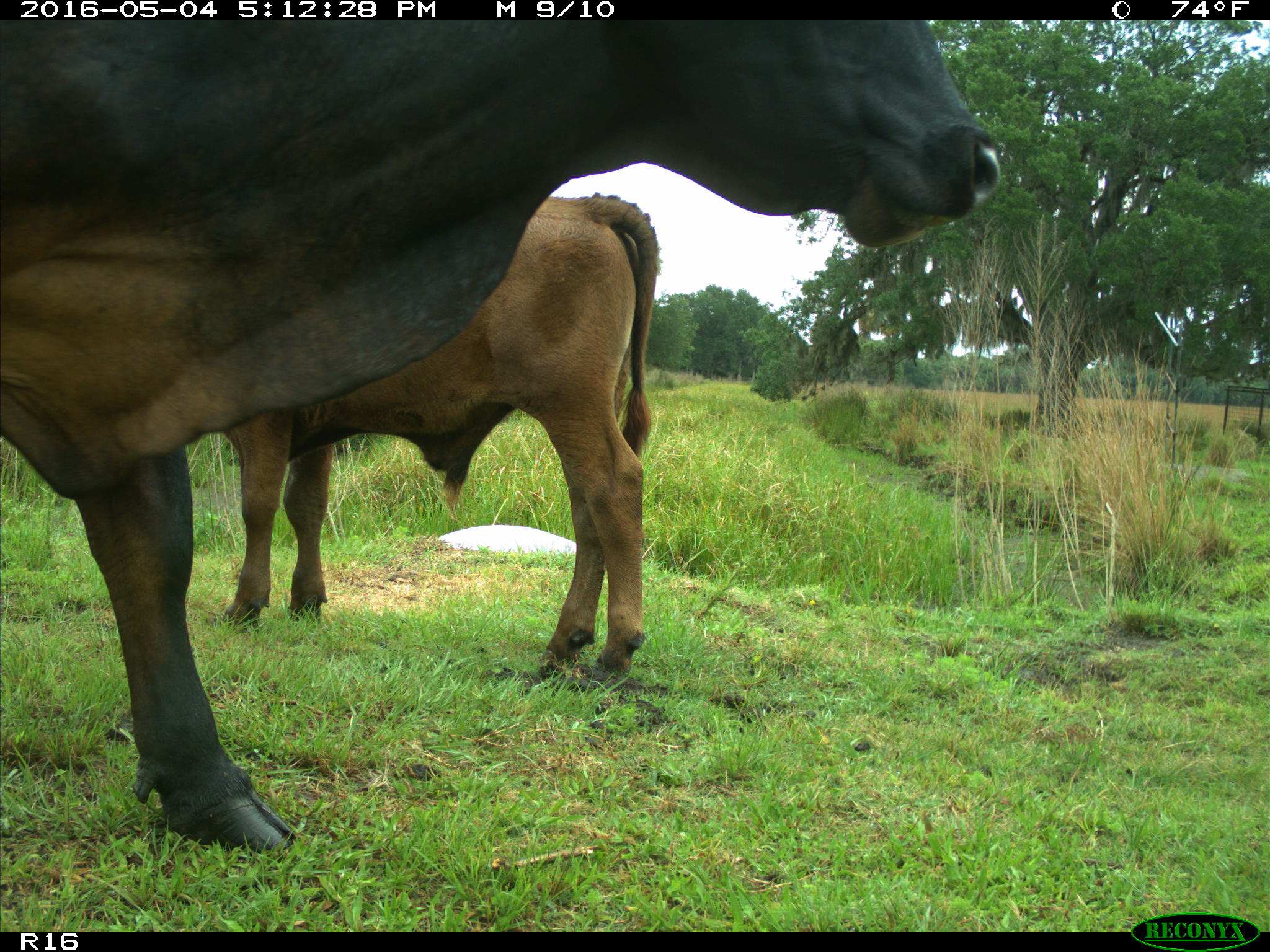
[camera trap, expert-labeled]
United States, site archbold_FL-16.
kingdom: Animalia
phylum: Chordata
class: Mammalia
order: Artiodactyla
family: Bovidae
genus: Bos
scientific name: Bos taurus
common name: domestic cow